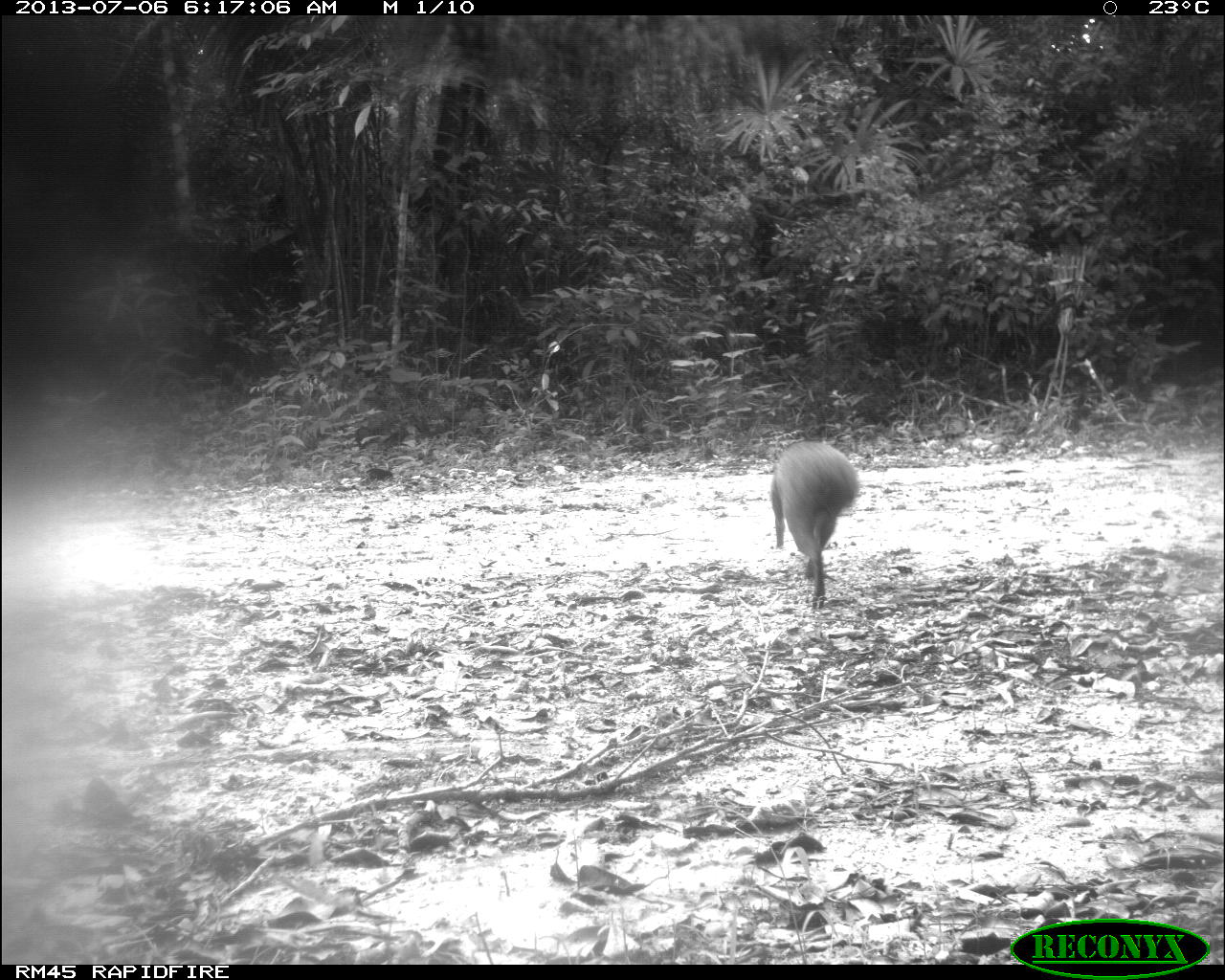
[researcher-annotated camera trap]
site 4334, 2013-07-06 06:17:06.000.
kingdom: Animalia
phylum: Chordata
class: Mammalia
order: Rodentia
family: Dasyproctidae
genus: Dasyprocta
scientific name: Dasyprocta punctata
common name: central american agouti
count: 1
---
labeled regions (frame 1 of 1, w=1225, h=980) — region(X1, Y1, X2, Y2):
dasyprocta punctata: region(769, 438, 860, 609)